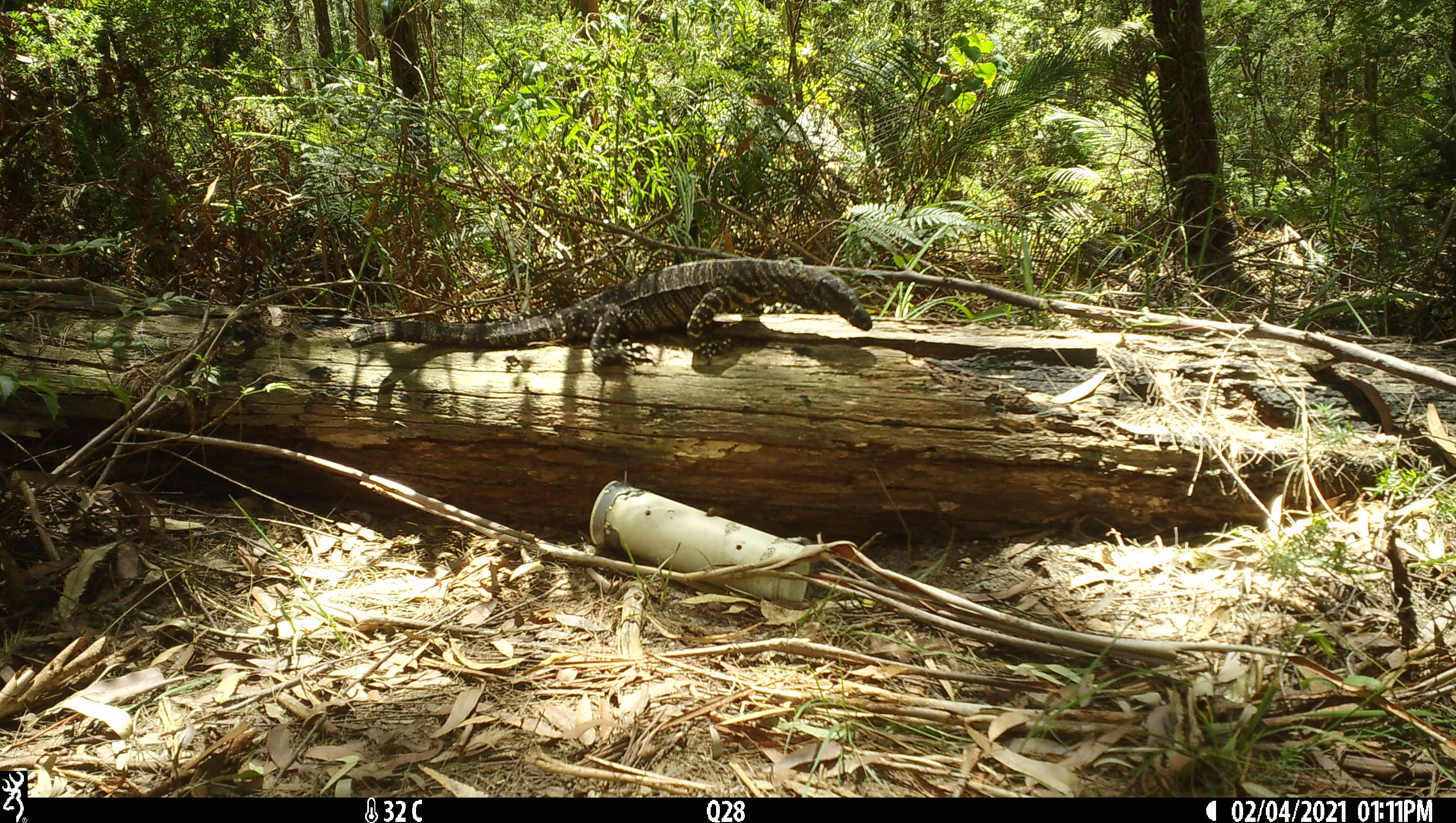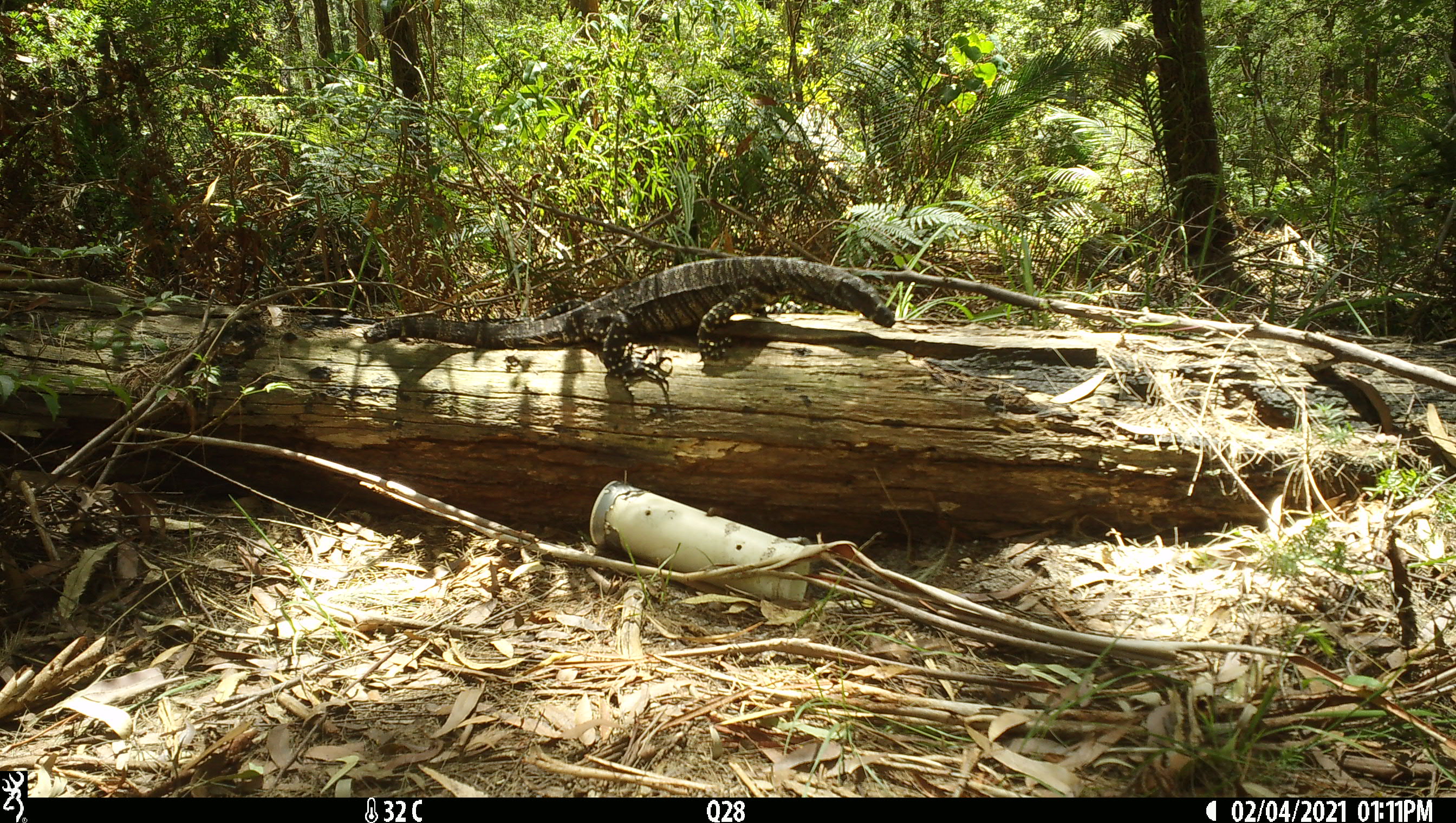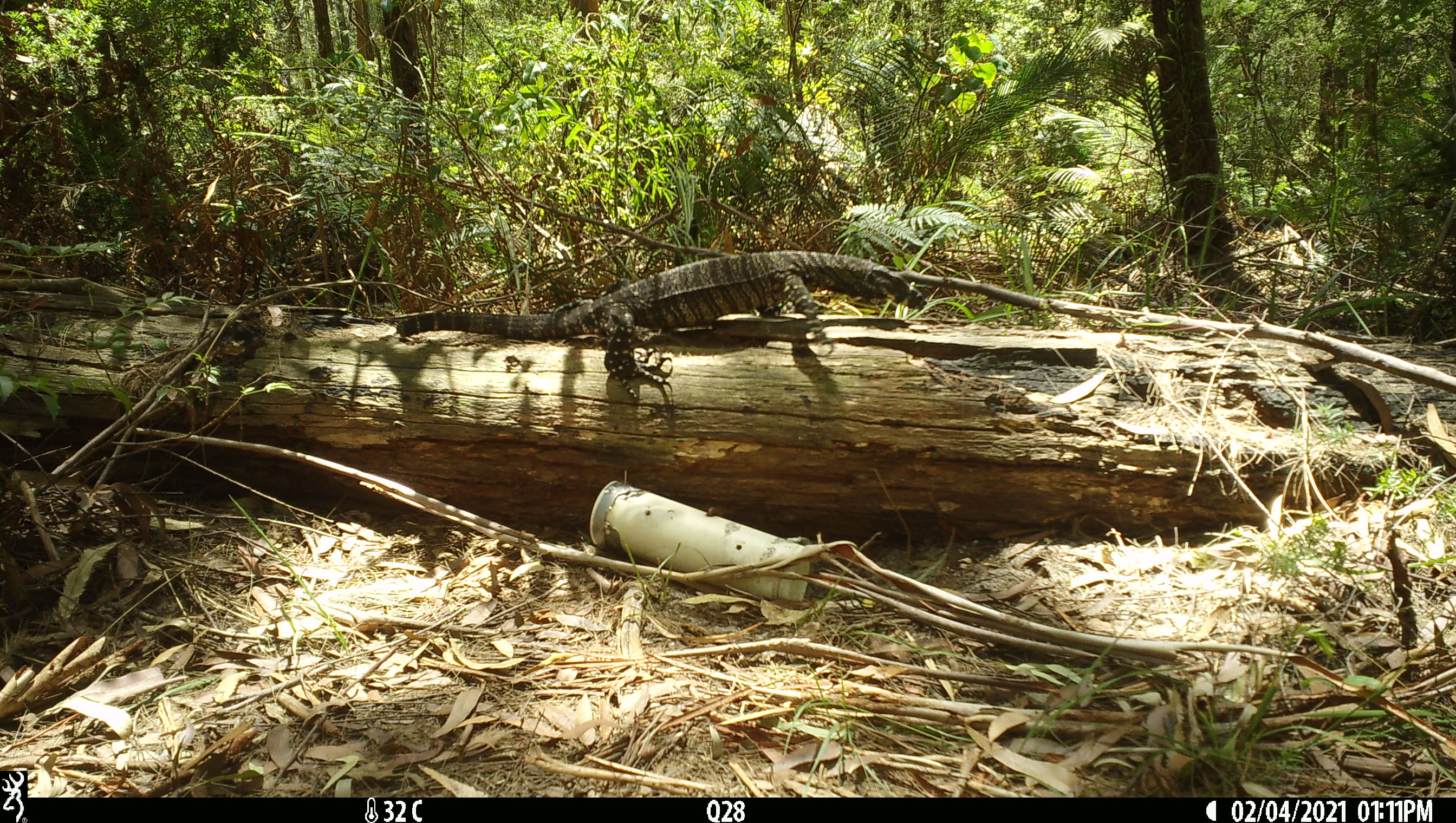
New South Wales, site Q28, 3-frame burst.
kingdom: Animalia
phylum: Chordata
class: Reptilia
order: Squamata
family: Varanidae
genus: Varanus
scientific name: Varanus varius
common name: lace monitor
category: goanna